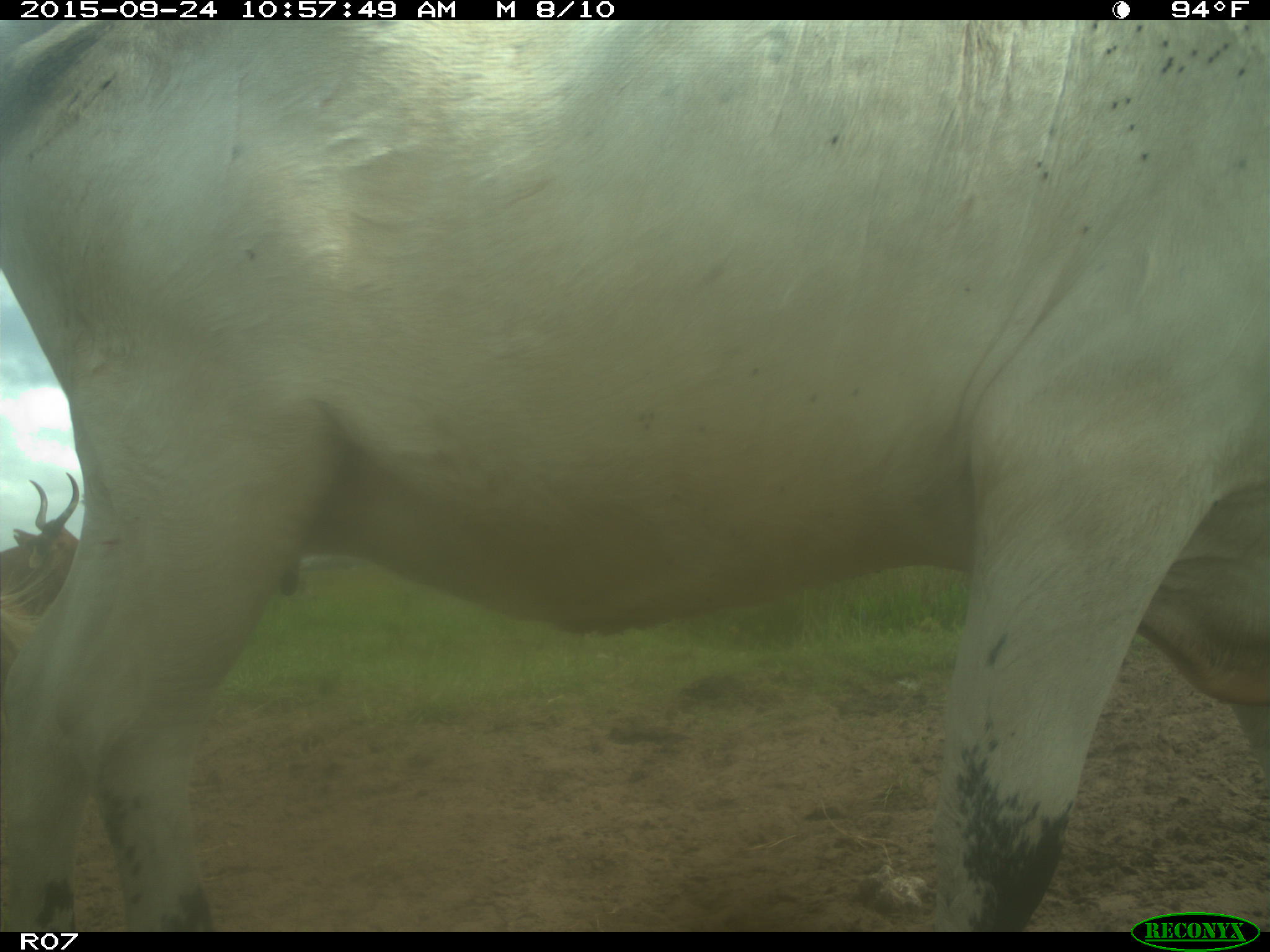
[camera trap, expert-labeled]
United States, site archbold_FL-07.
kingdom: Animalia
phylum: Chordata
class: Mammalia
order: Artiodactyla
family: Bovidae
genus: Bos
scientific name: Bos taurus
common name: domestic cow